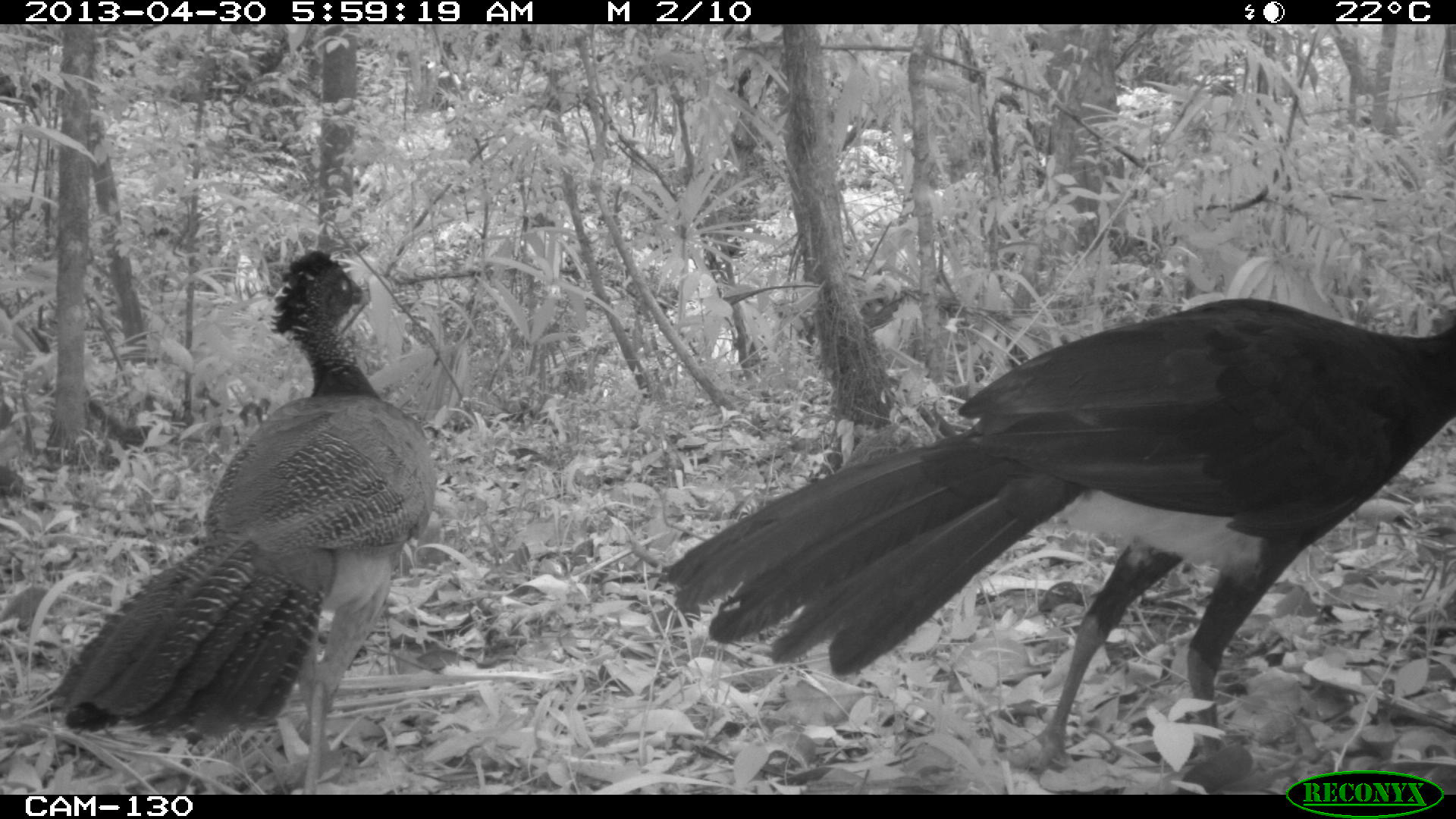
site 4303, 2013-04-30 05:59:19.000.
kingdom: Animalia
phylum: Chordata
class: Aves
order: Galliformes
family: Cracidae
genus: Crax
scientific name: Crax rubra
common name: great curassow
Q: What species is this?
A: Crax rubra (great curassow).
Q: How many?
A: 2.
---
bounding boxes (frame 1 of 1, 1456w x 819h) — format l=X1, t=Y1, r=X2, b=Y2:
crax rubra: l=657, t=293, r=1454, b=793; l=41, t=247, r=438, b=795